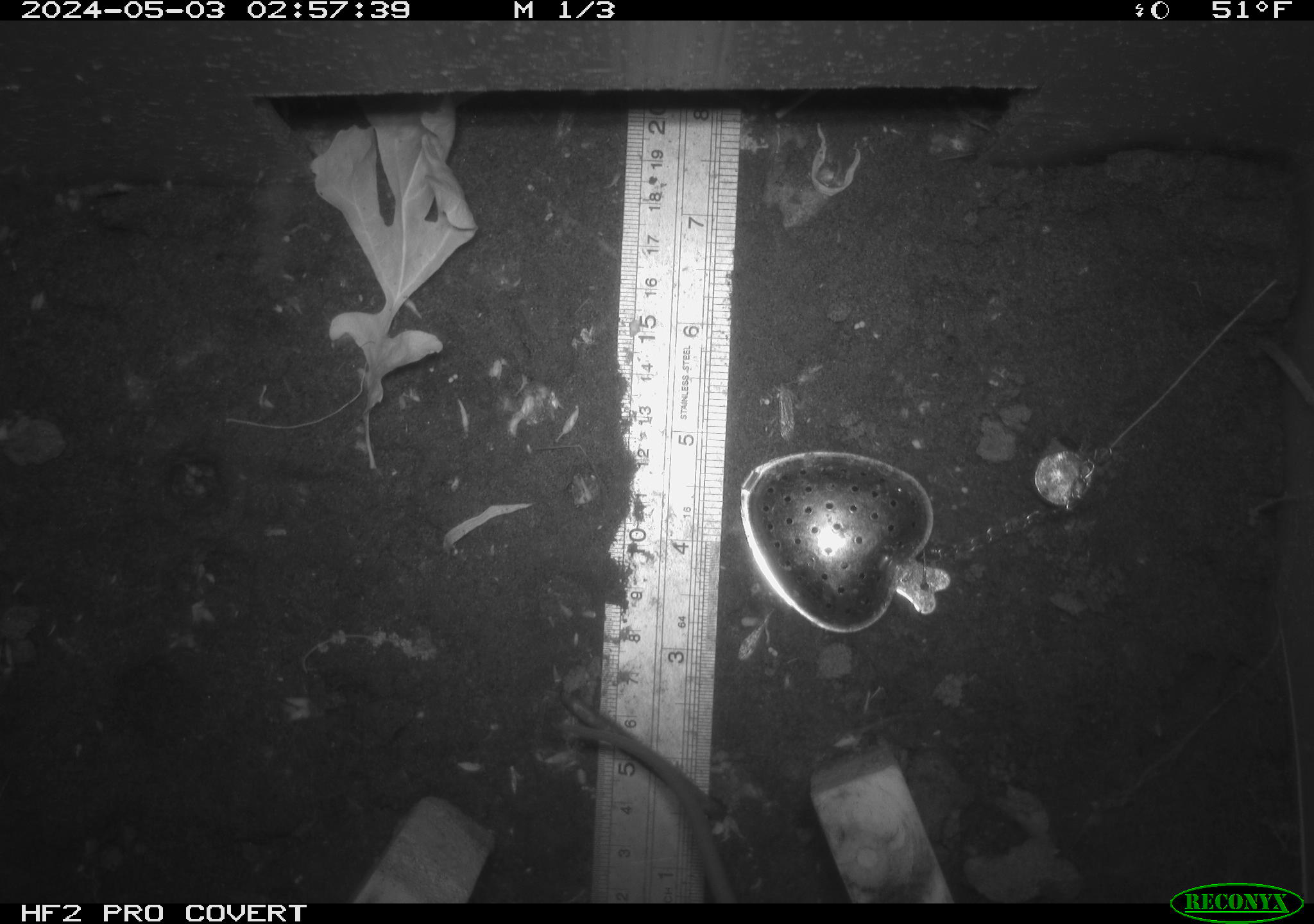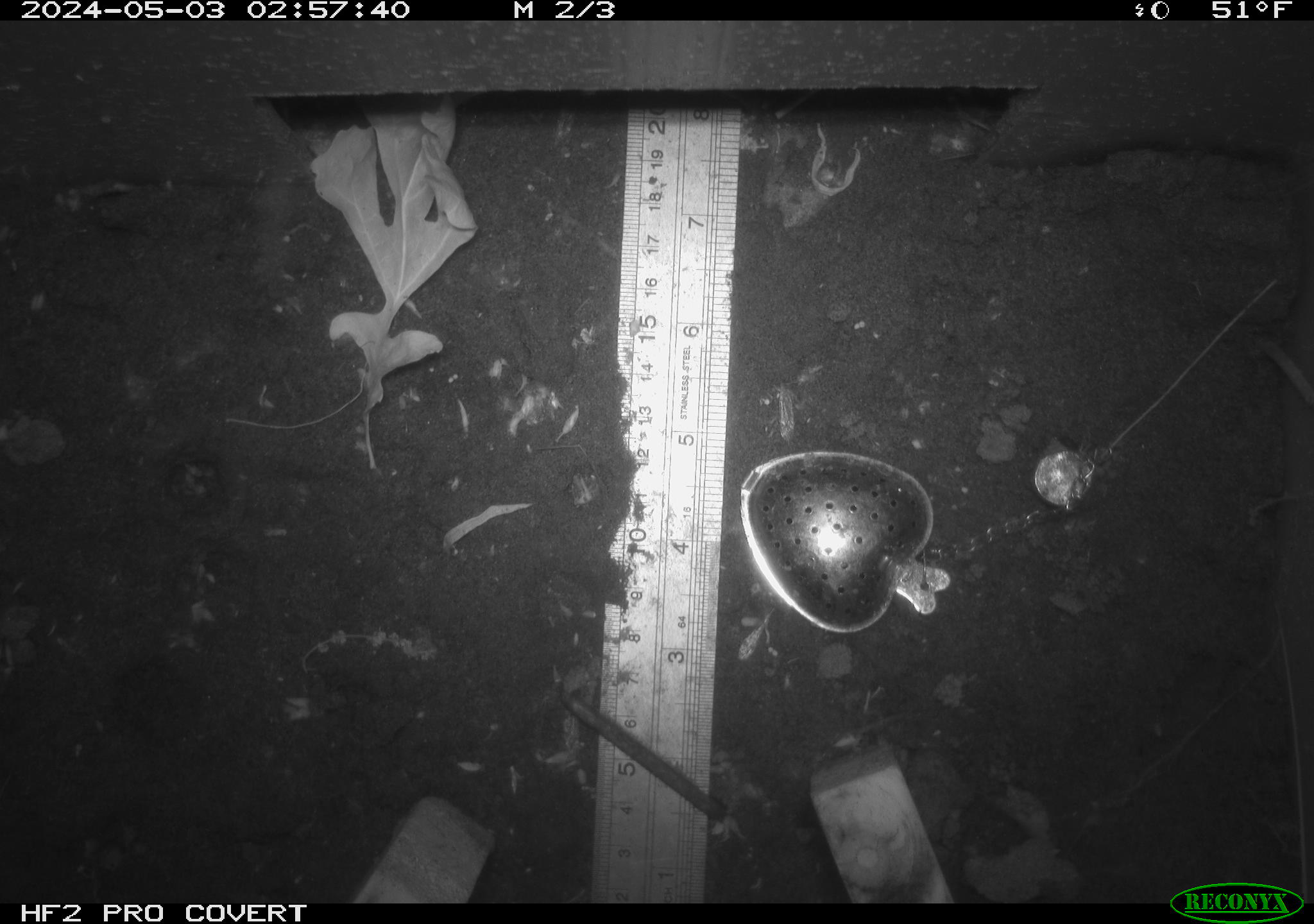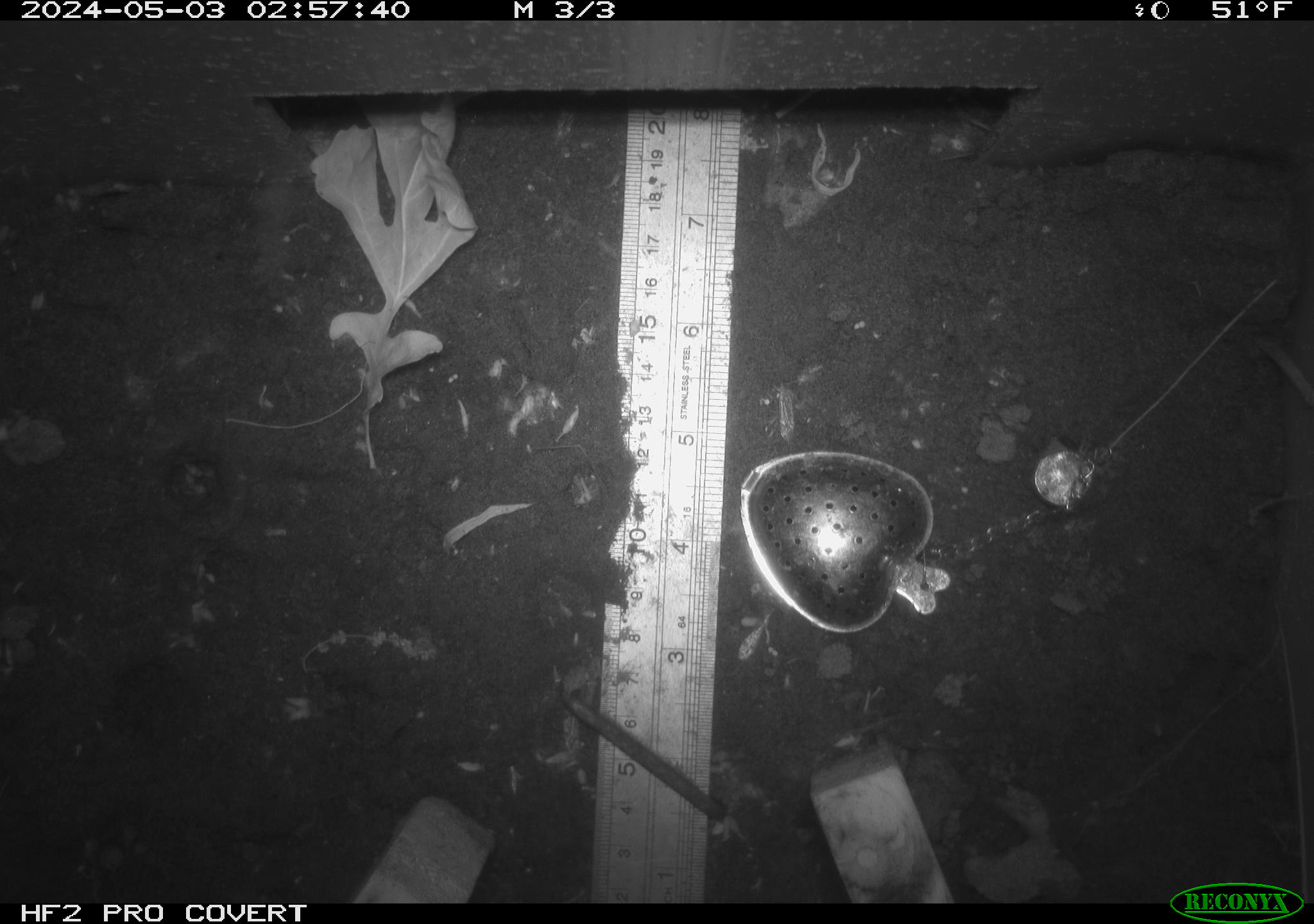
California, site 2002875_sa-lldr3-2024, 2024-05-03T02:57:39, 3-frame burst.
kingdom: Animalia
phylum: Chordata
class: Mammalia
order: Rodentia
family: Muridae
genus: Rattus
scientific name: Rattus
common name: rat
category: rattus species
Rattus species (rat) (Rattus).